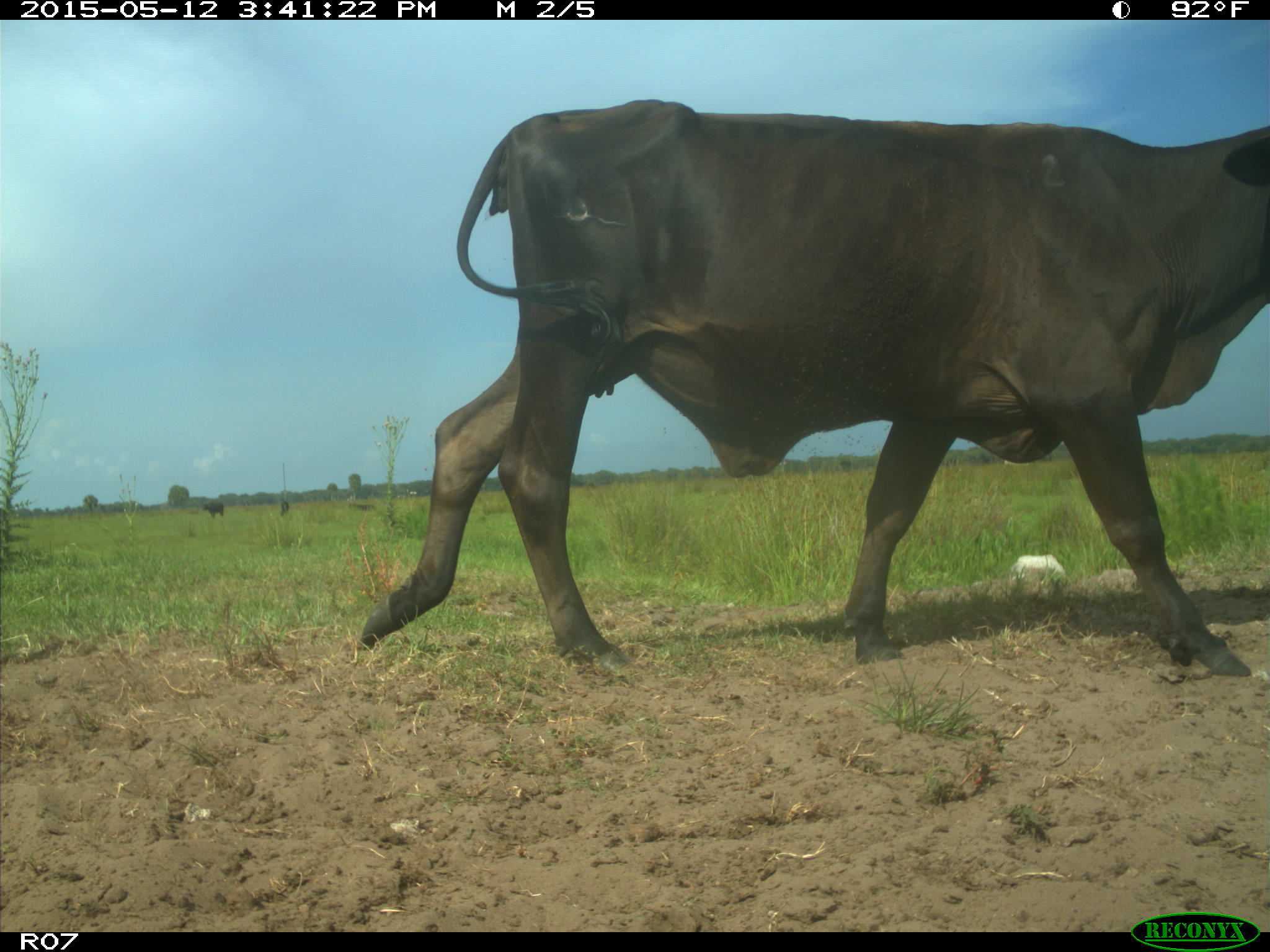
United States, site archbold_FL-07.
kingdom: Animalia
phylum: Chordata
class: Mammalia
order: Artiodactyla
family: Bovidae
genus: Bos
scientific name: Bos taurus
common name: domestic cow